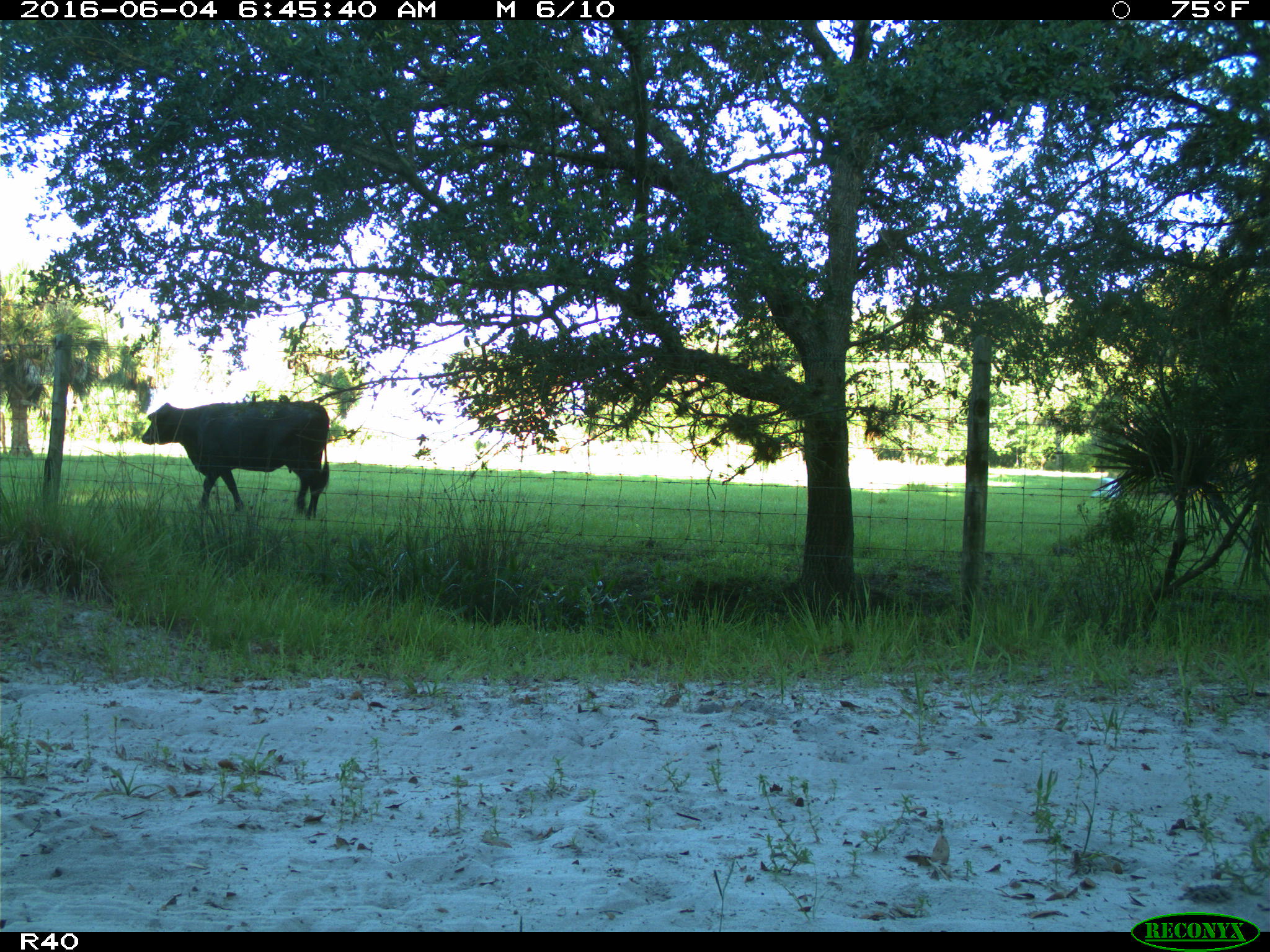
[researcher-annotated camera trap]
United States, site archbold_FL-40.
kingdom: Animalia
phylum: Chordata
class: Mammalia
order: Artiodactyla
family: Bovidae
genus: Bos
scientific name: Bos taurus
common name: domestic cow